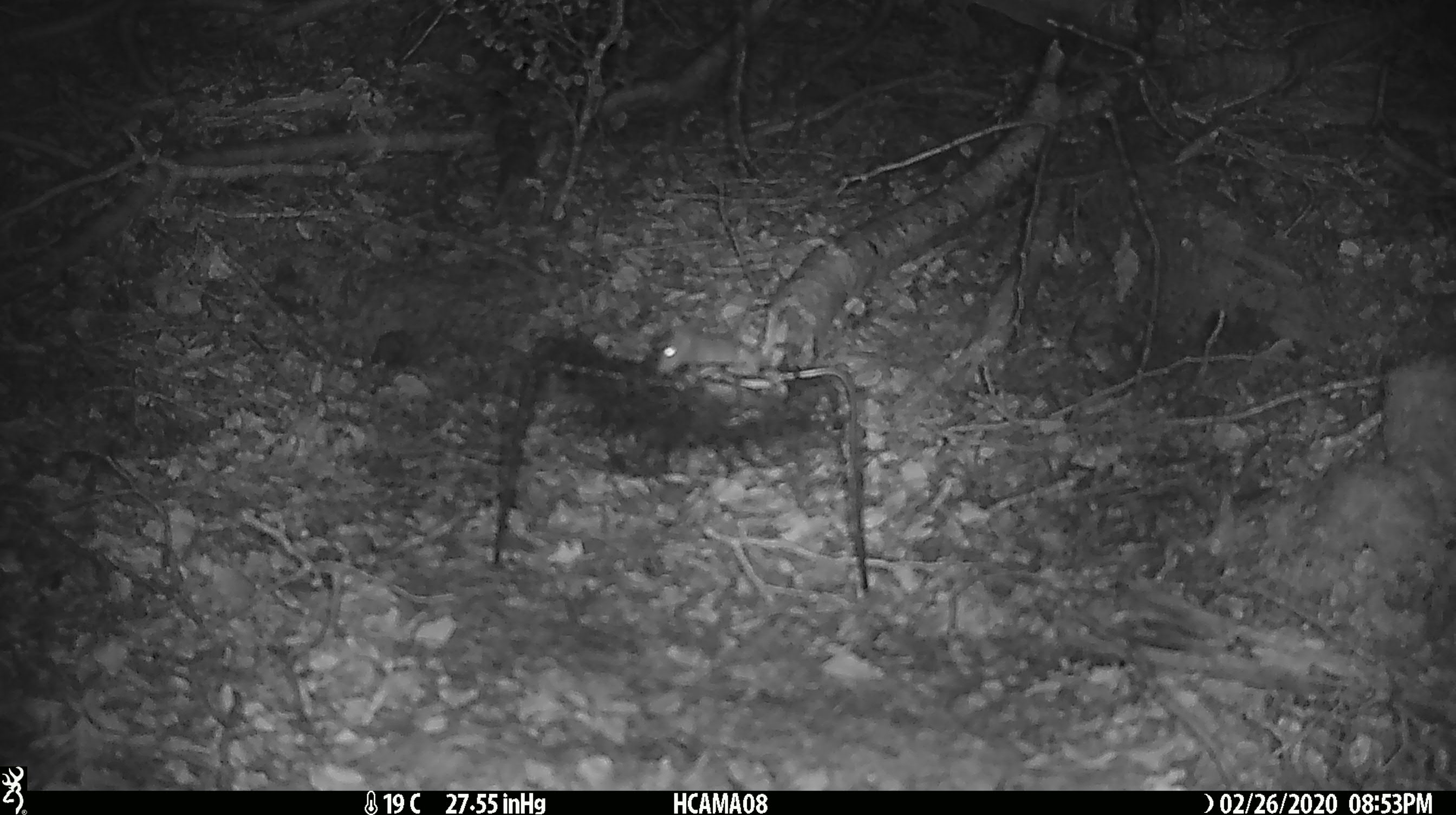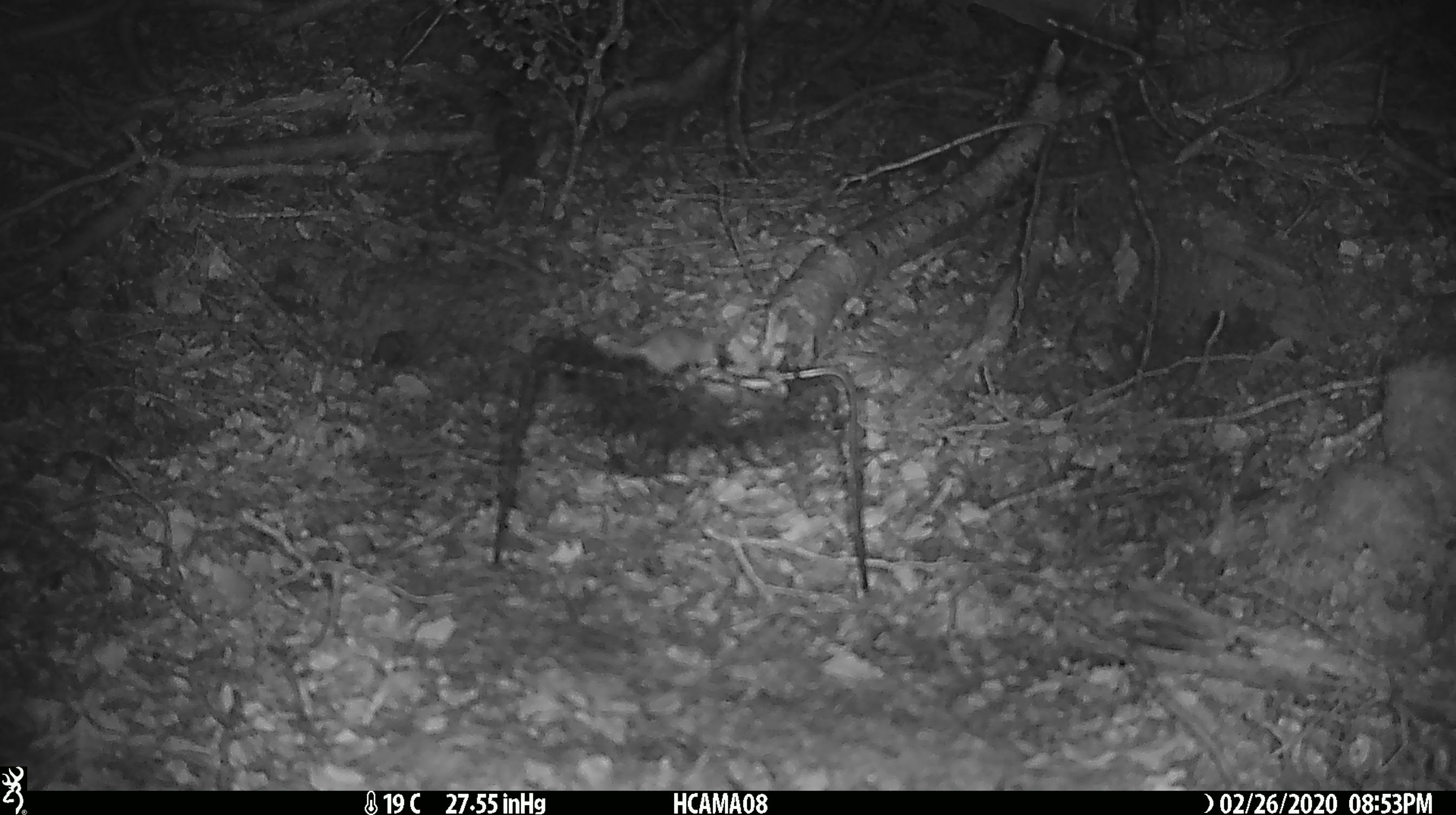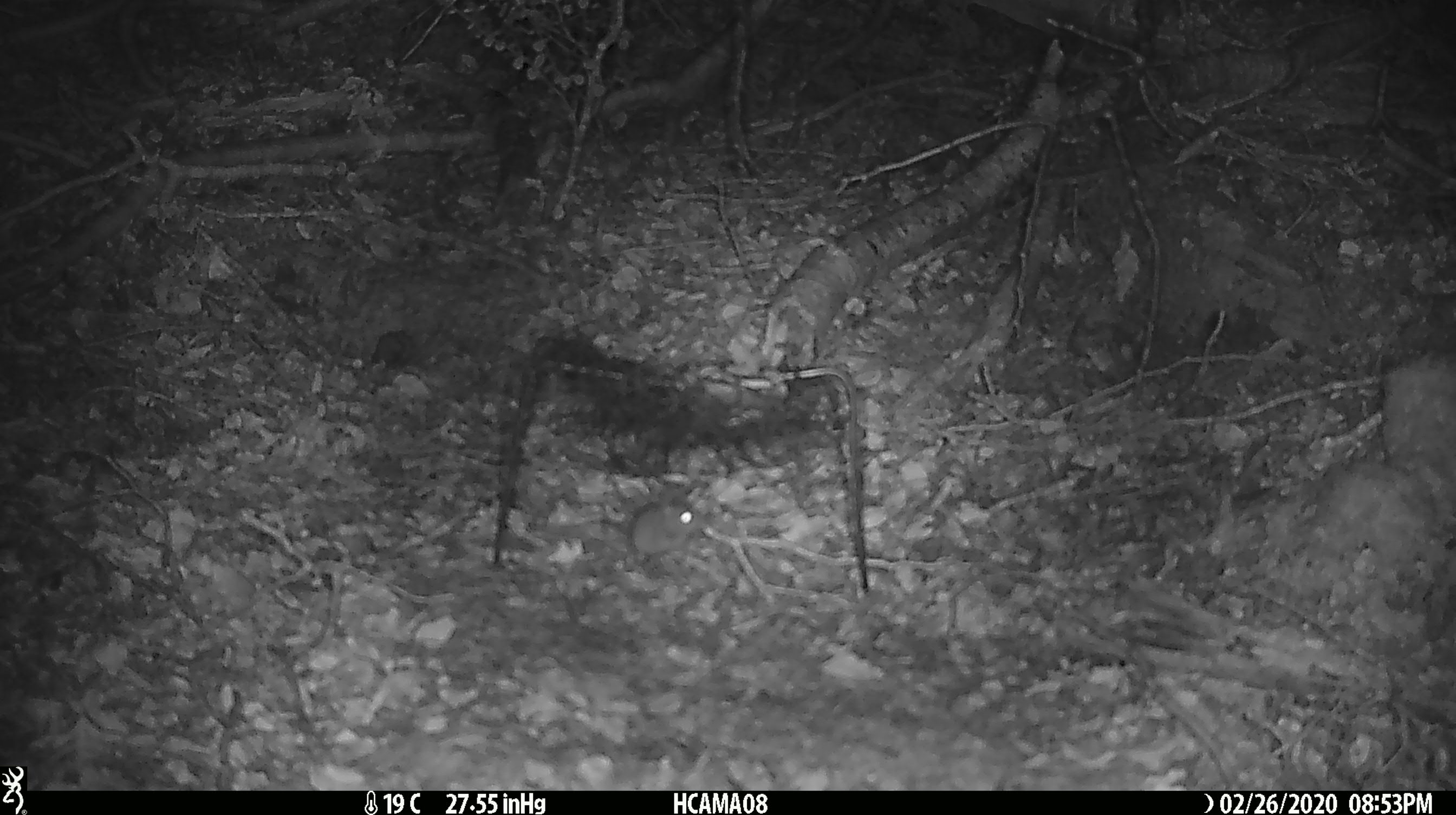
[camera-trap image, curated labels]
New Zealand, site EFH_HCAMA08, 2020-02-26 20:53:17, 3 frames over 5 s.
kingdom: Animalia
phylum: Chordata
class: Mammalia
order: Rodentia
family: Muridae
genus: Mus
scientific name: Mus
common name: mouse